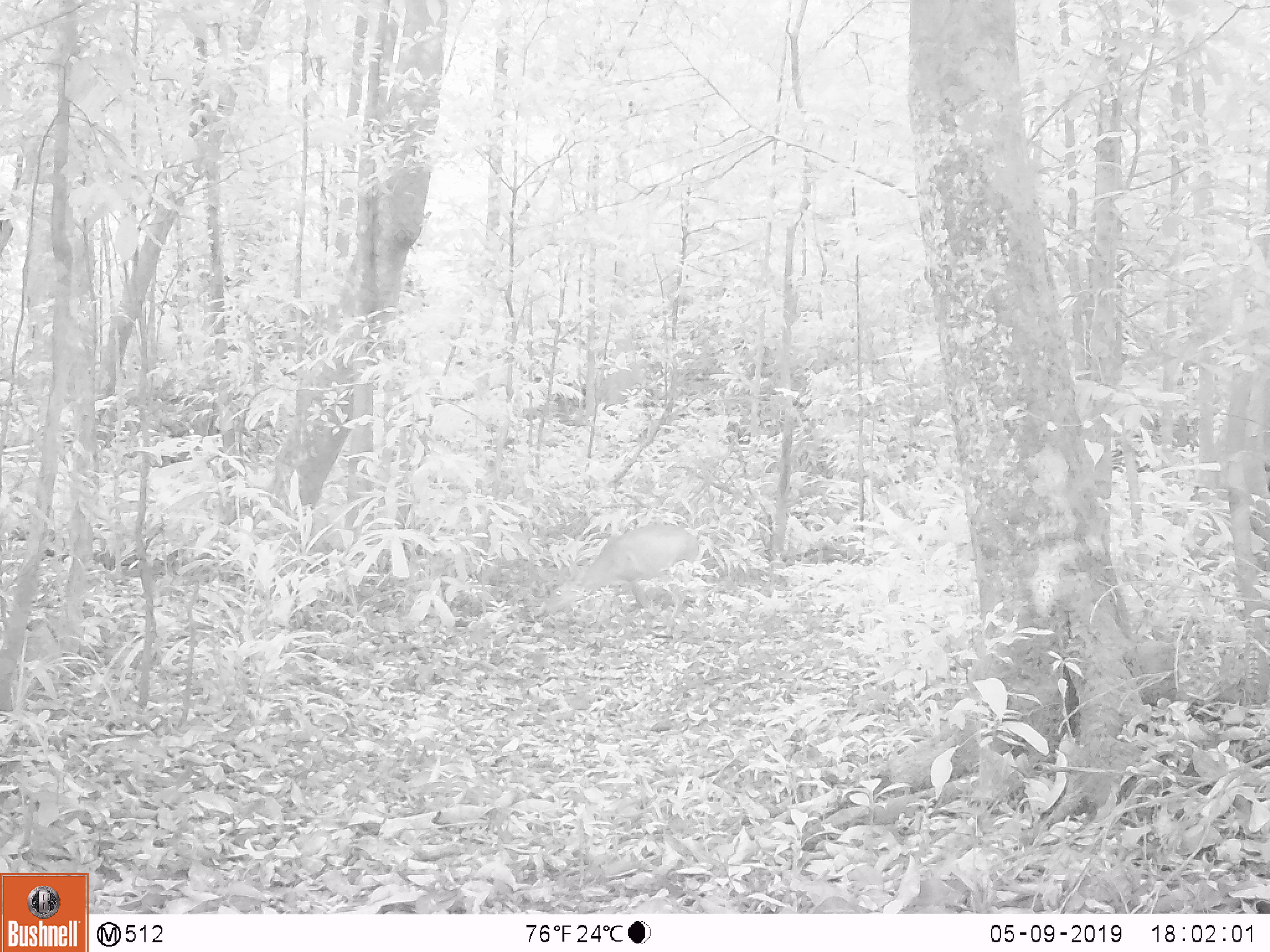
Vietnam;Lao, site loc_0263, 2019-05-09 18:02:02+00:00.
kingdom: Animalia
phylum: Chordata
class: Mammalia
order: Artiodactyla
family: Cervidae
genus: Muntiacus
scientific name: Muntiacus vuquangensis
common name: large-antlered muntjac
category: large antlered muntjac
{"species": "large antlered muntjac (large-antlered muntjac) (Muntiacus vuquangensis)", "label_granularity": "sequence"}